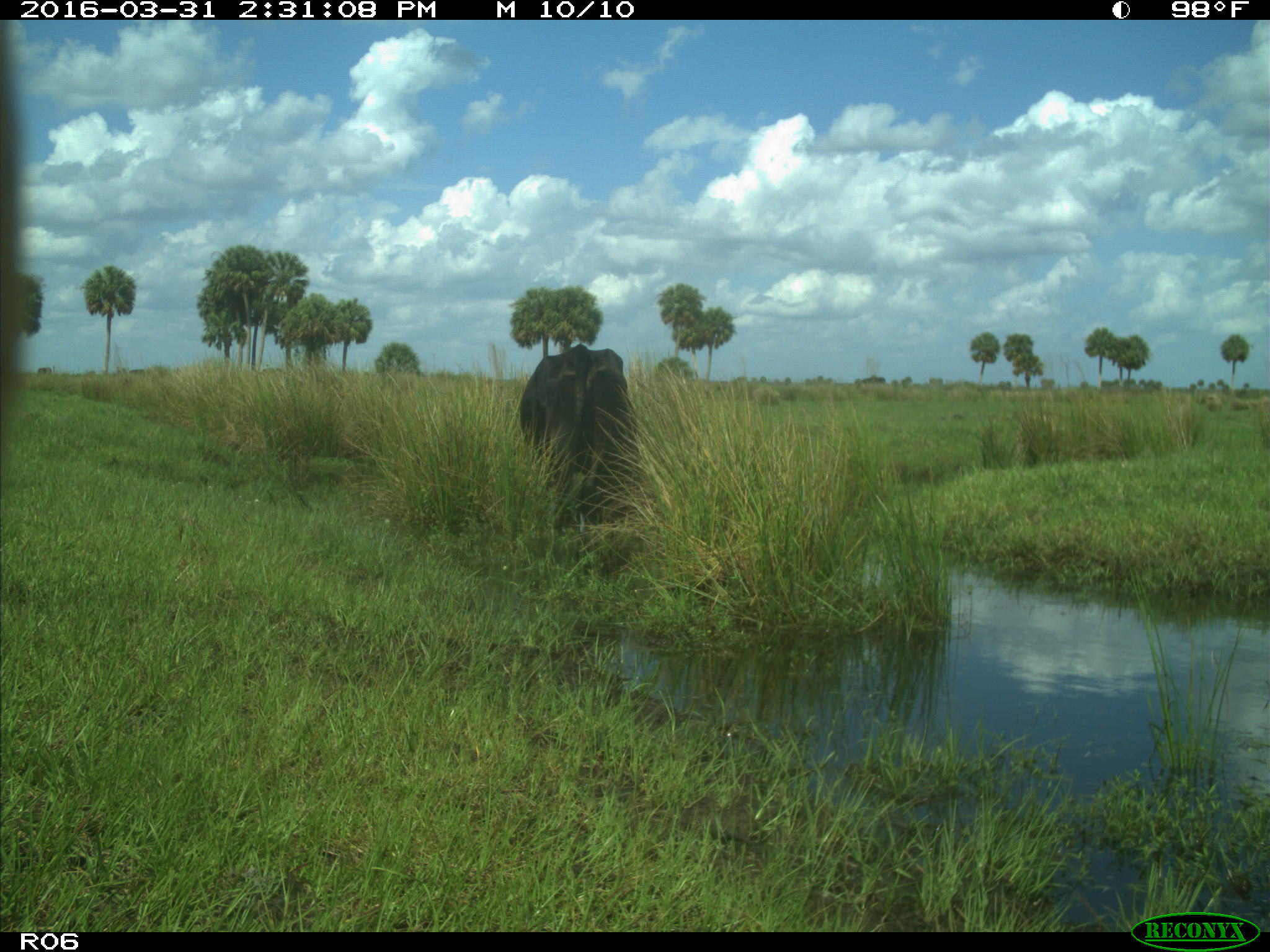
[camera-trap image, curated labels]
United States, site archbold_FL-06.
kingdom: Animalia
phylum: Chordata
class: Mammalia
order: Artiodactyla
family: Bovidae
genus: Bos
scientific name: Bos taurus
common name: domestic cow